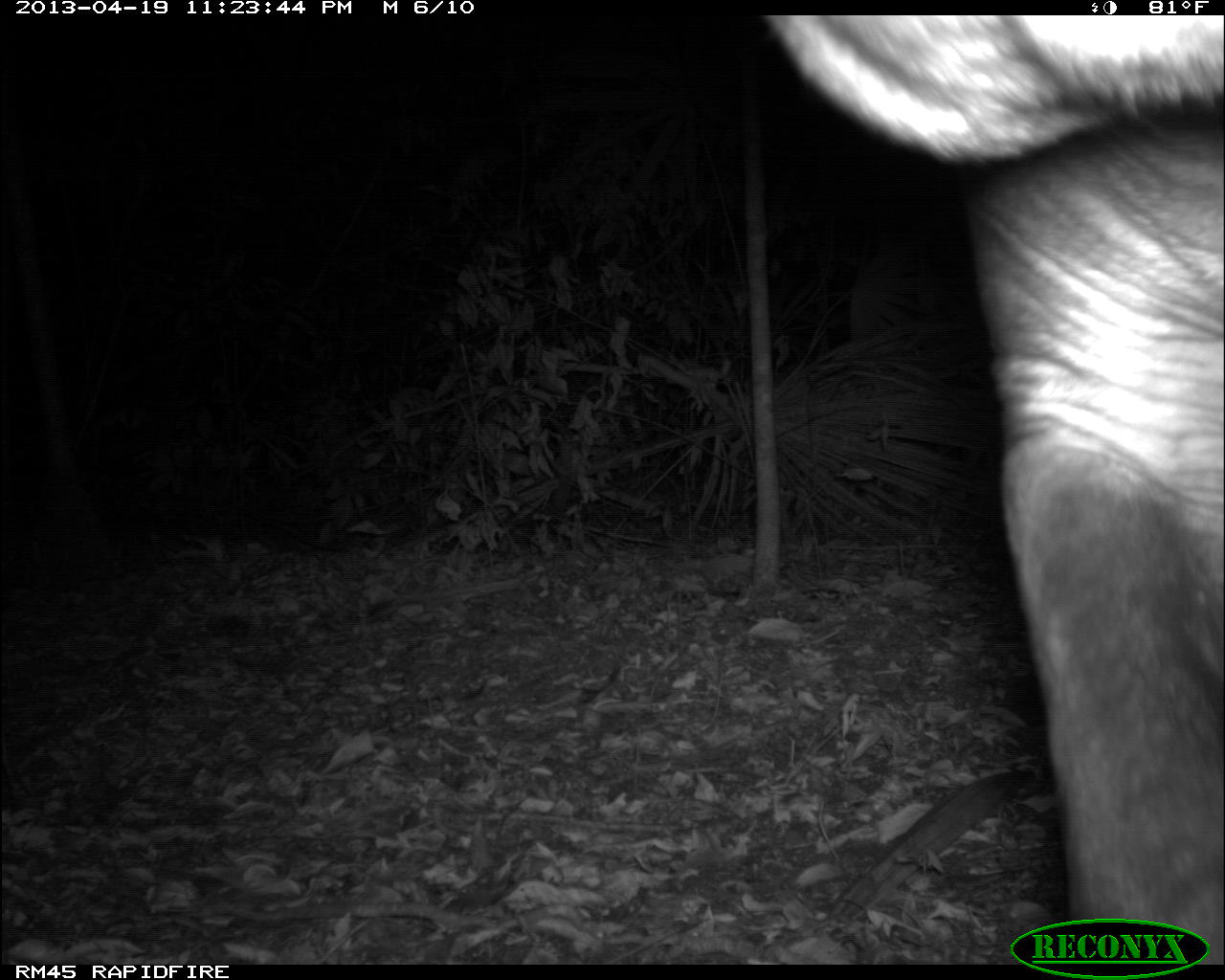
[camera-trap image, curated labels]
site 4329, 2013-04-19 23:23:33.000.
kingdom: Animalia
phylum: Chordata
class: Mammalia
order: Perissodactyla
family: Tapiridae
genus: Tapirus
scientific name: Tapirus bairdii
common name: baird's tapir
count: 1